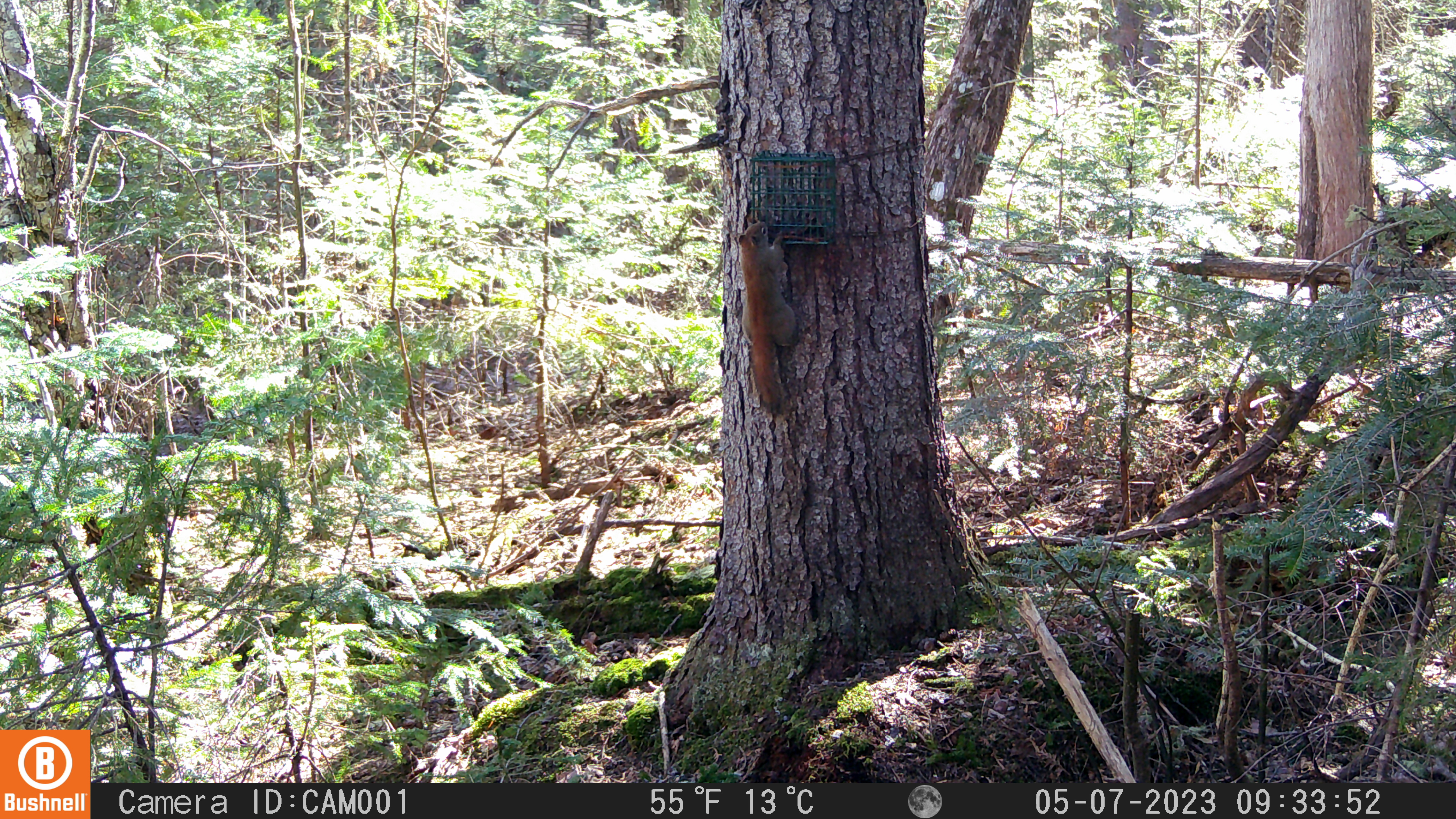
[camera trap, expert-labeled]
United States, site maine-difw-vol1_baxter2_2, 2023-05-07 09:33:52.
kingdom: Animalia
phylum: Chordata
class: Mammalia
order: Rodentia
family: Sciuridae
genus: Tamiasciurus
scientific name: Tamiasciurus hudsonicus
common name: red squirrel